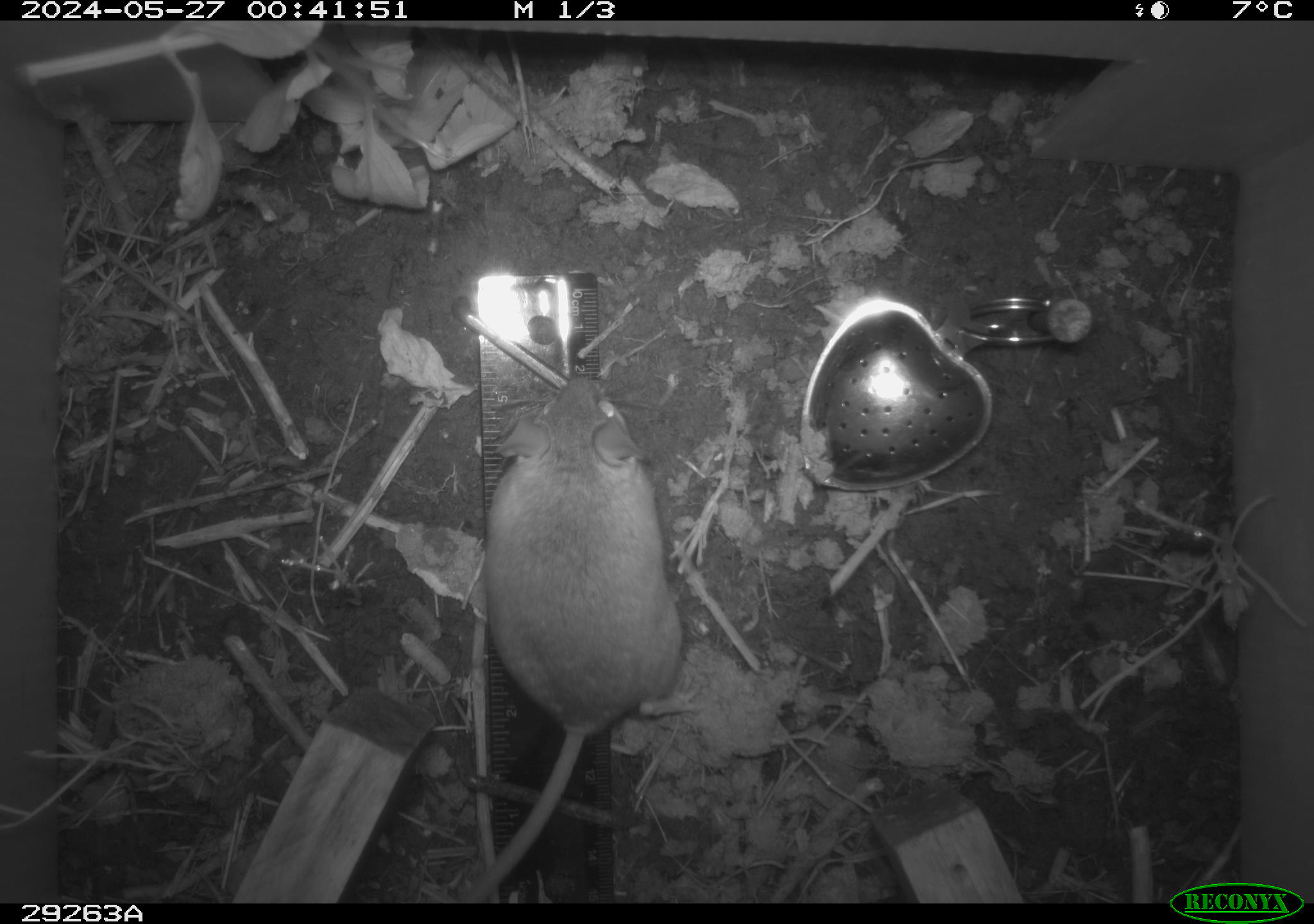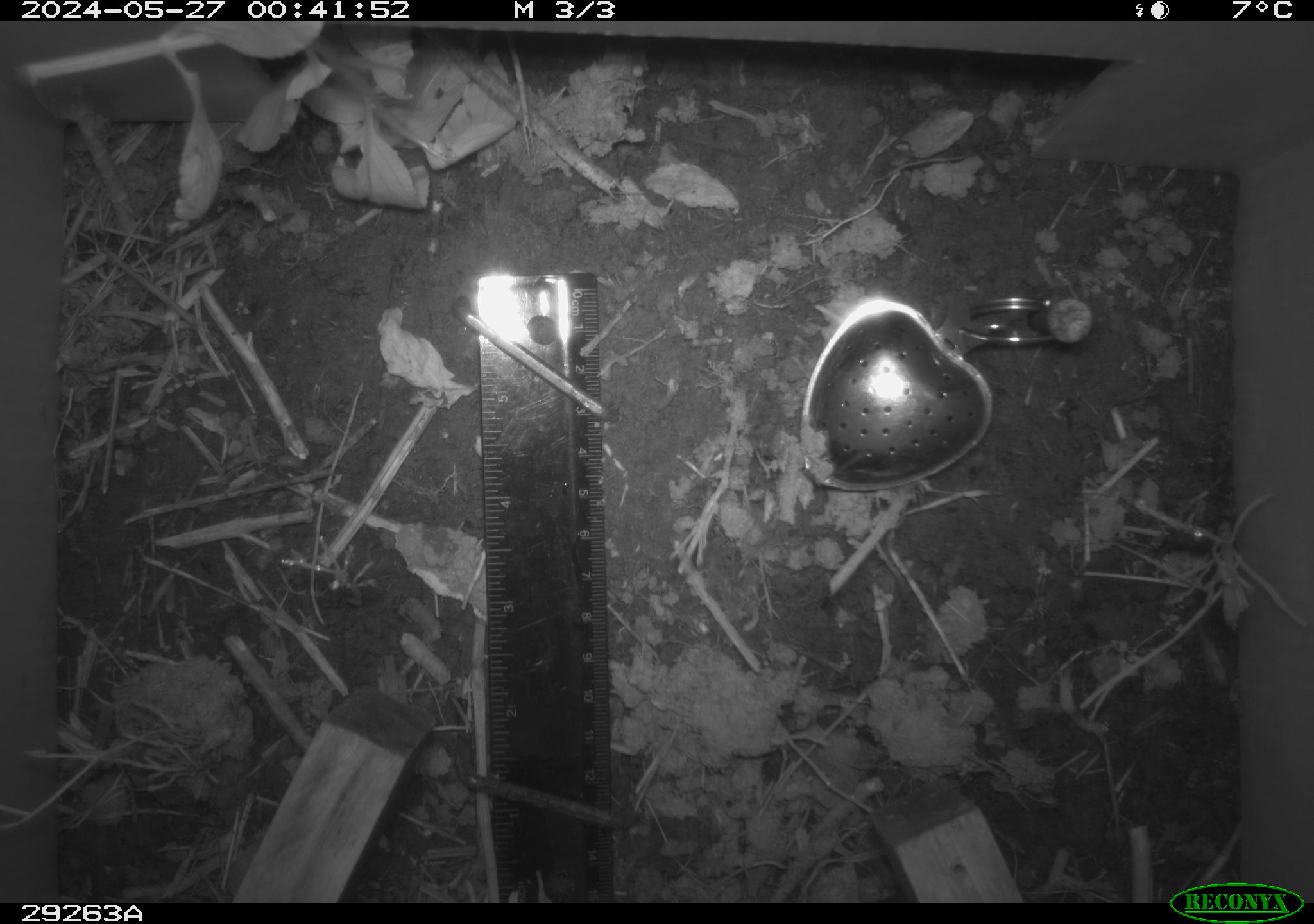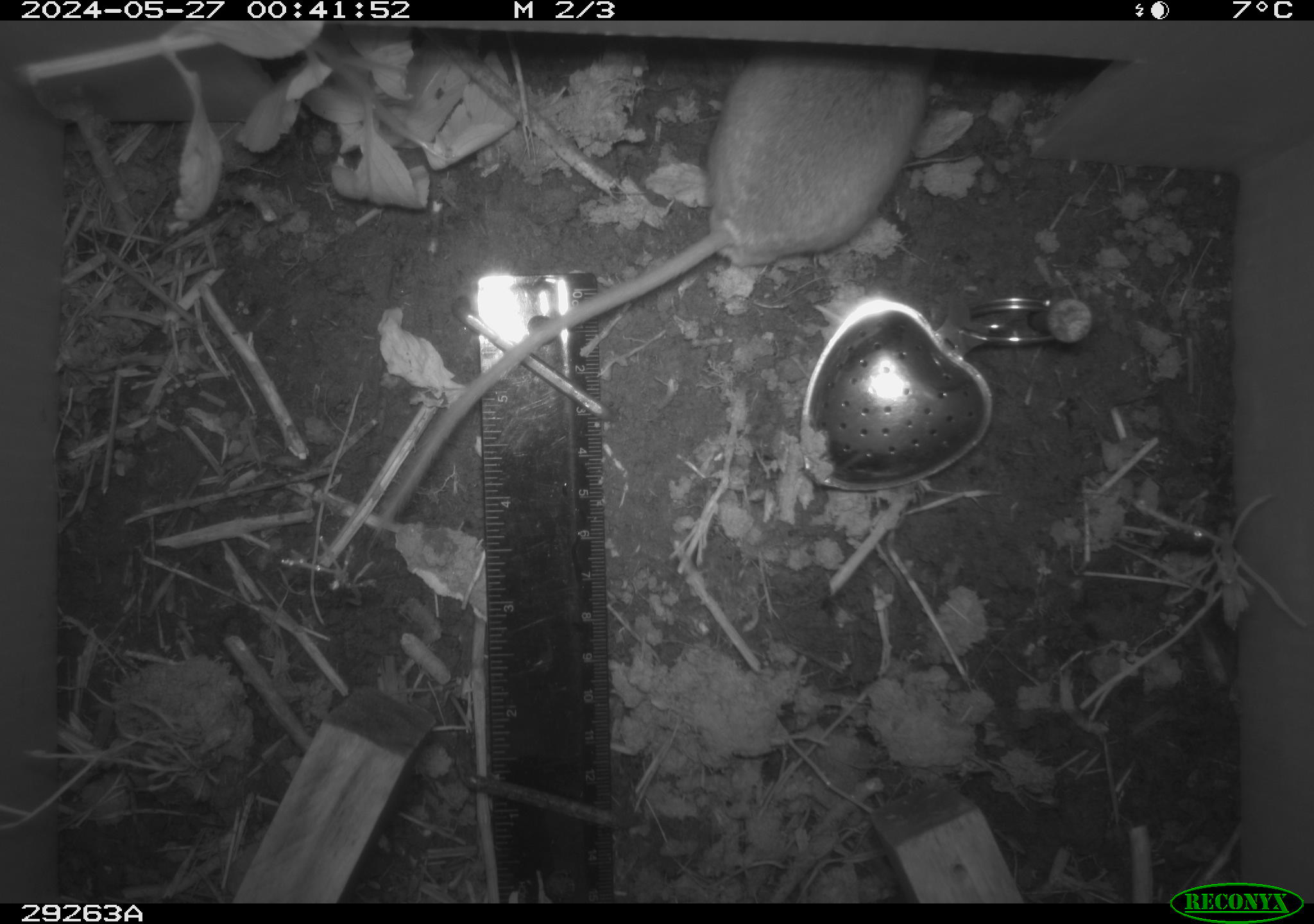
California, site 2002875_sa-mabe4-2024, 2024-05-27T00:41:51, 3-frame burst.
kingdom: Animalia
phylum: Chordata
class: Mammalia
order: Rodentia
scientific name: Rodentia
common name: mouse species